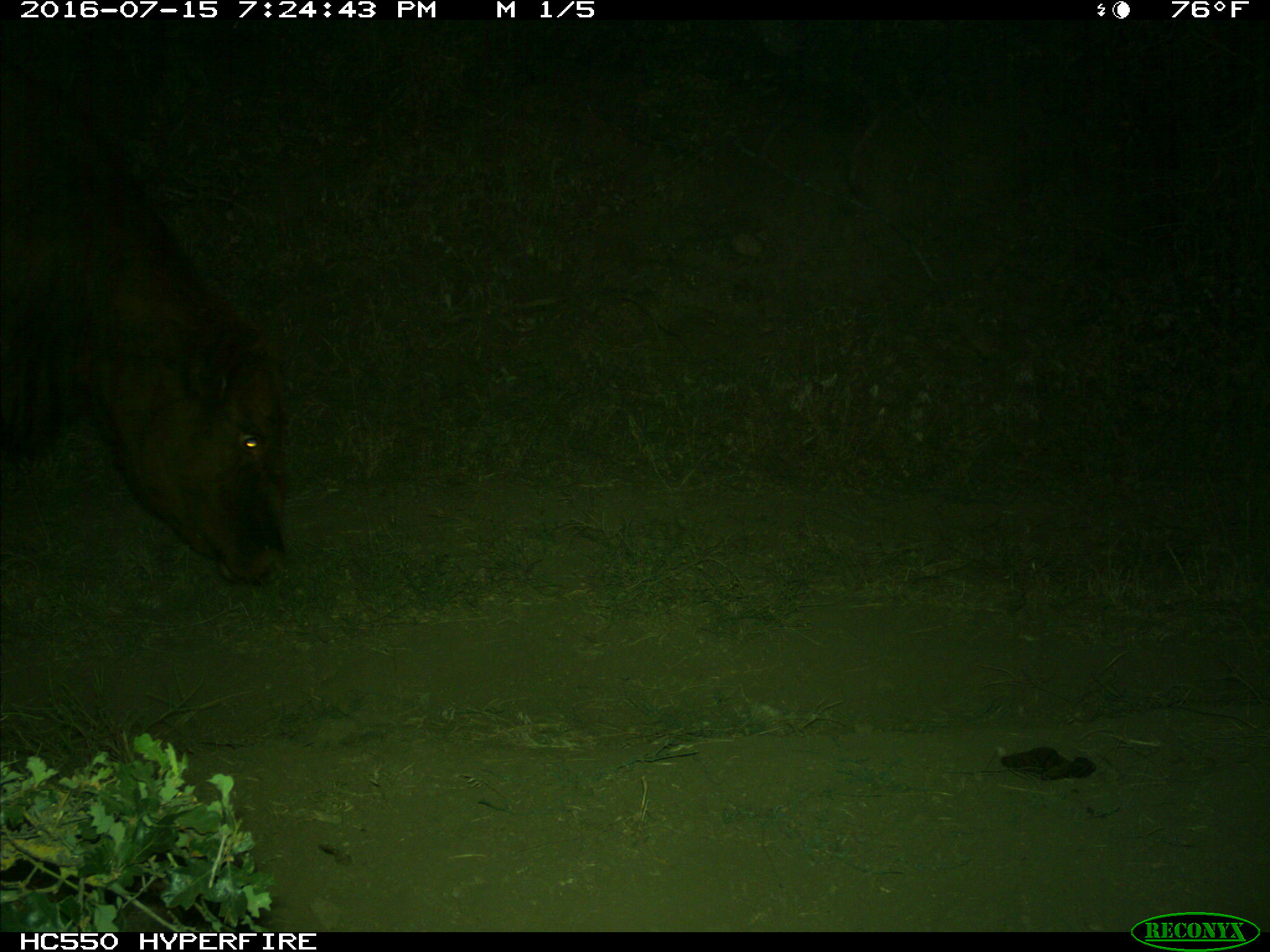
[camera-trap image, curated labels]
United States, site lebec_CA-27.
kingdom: Animalia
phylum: Chordata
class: Mammalia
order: Artiodactyla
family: Bovidae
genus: Bos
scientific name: Bos taurus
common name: domestic cow